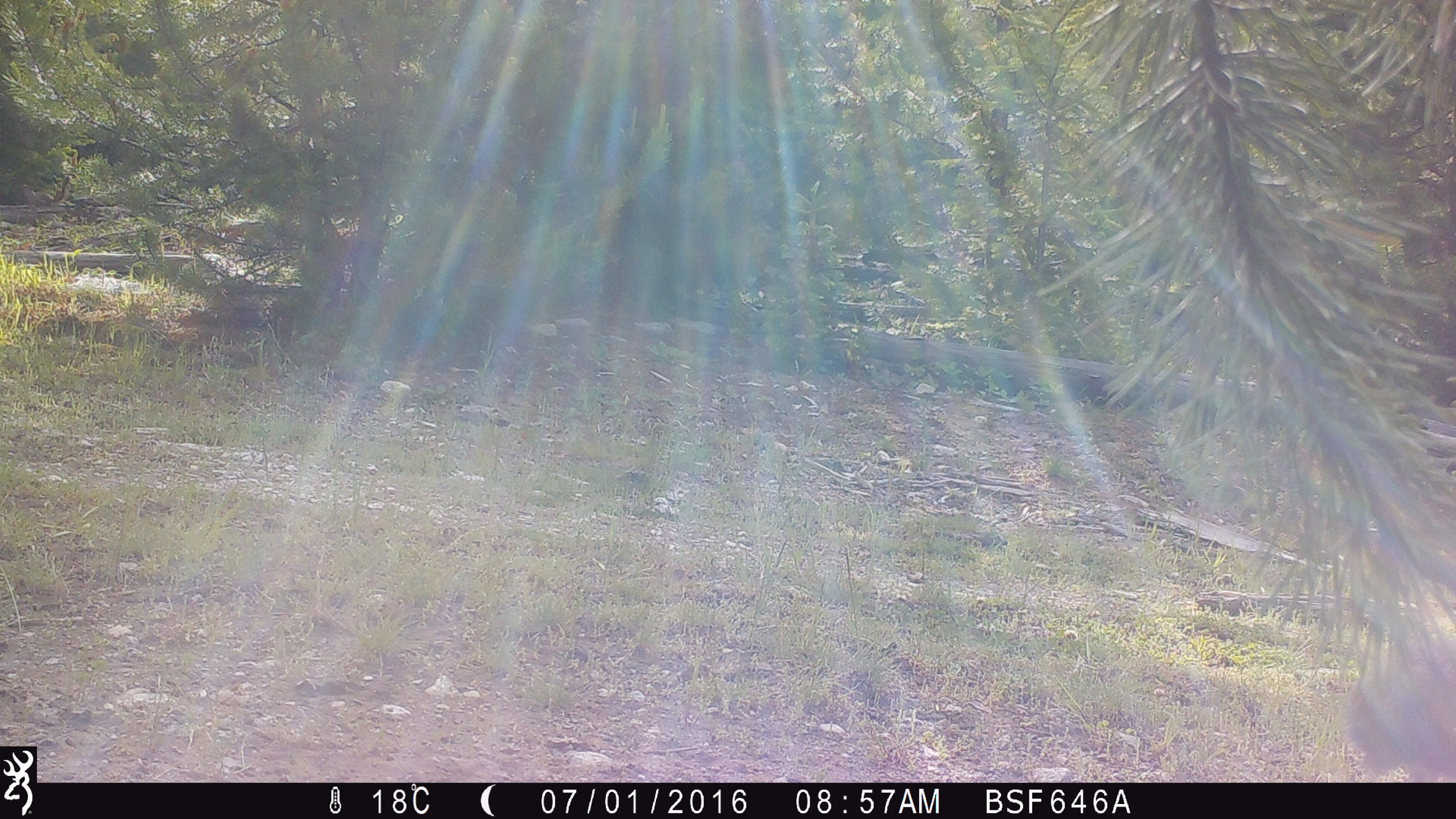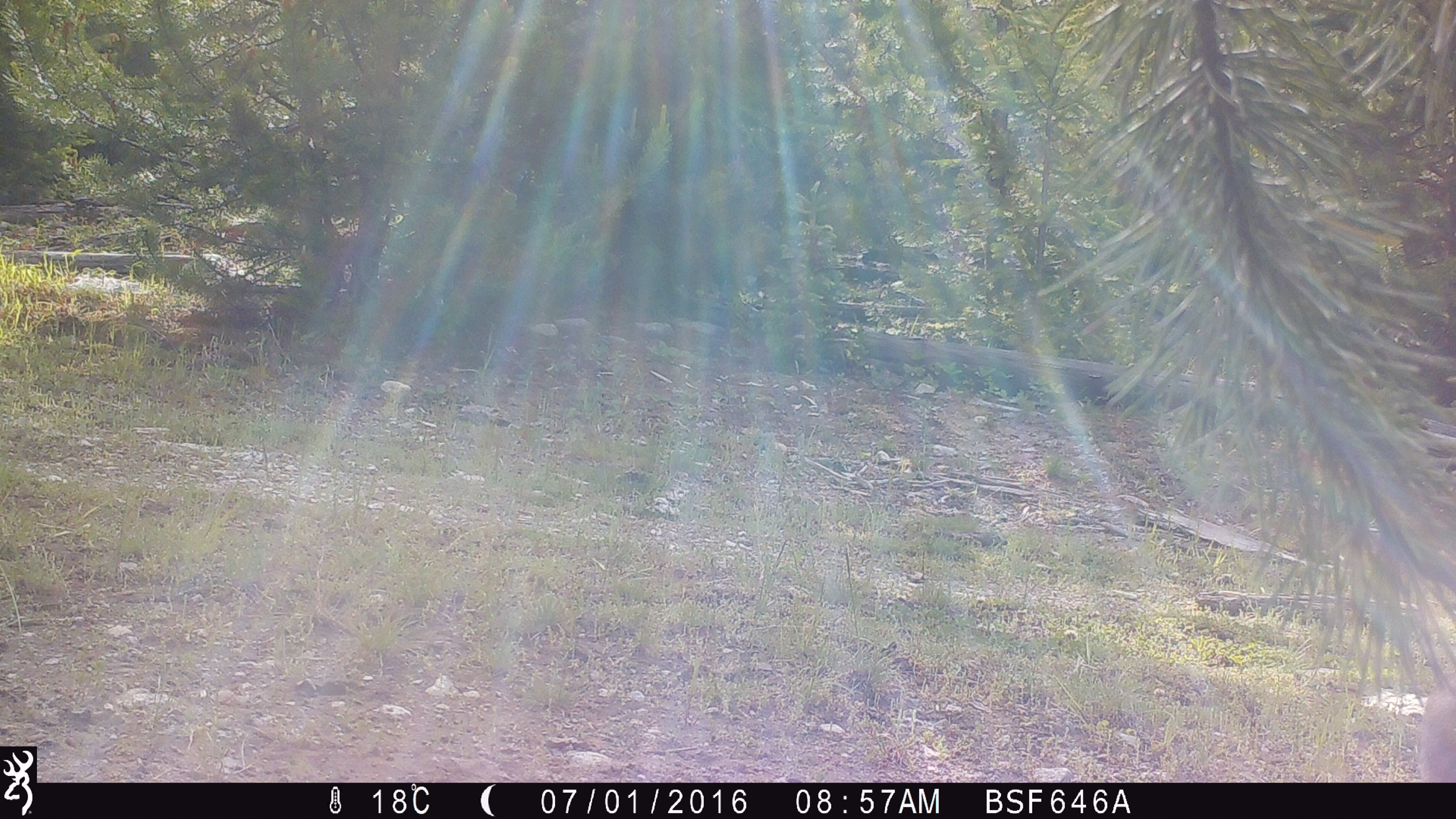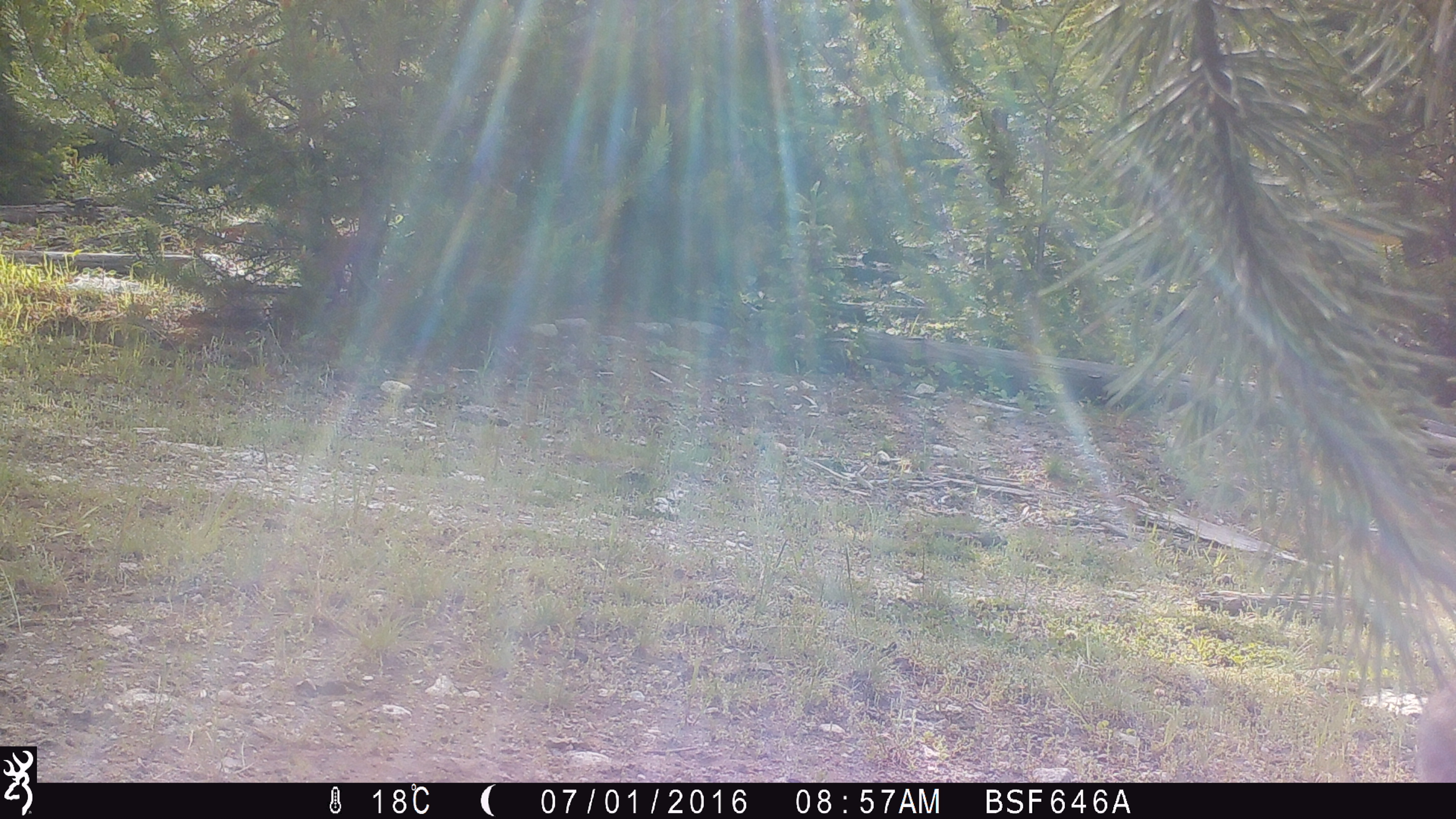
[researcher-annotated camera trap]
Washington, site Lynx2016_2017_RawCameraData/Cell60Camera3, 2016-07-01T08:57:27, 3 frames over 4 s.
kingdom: Animalia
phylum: Chordata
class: Mammalia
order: Lagomorpha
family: Leporidae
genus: Lepus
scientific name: Lepus americanus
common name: snowshoe hare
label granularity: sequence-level